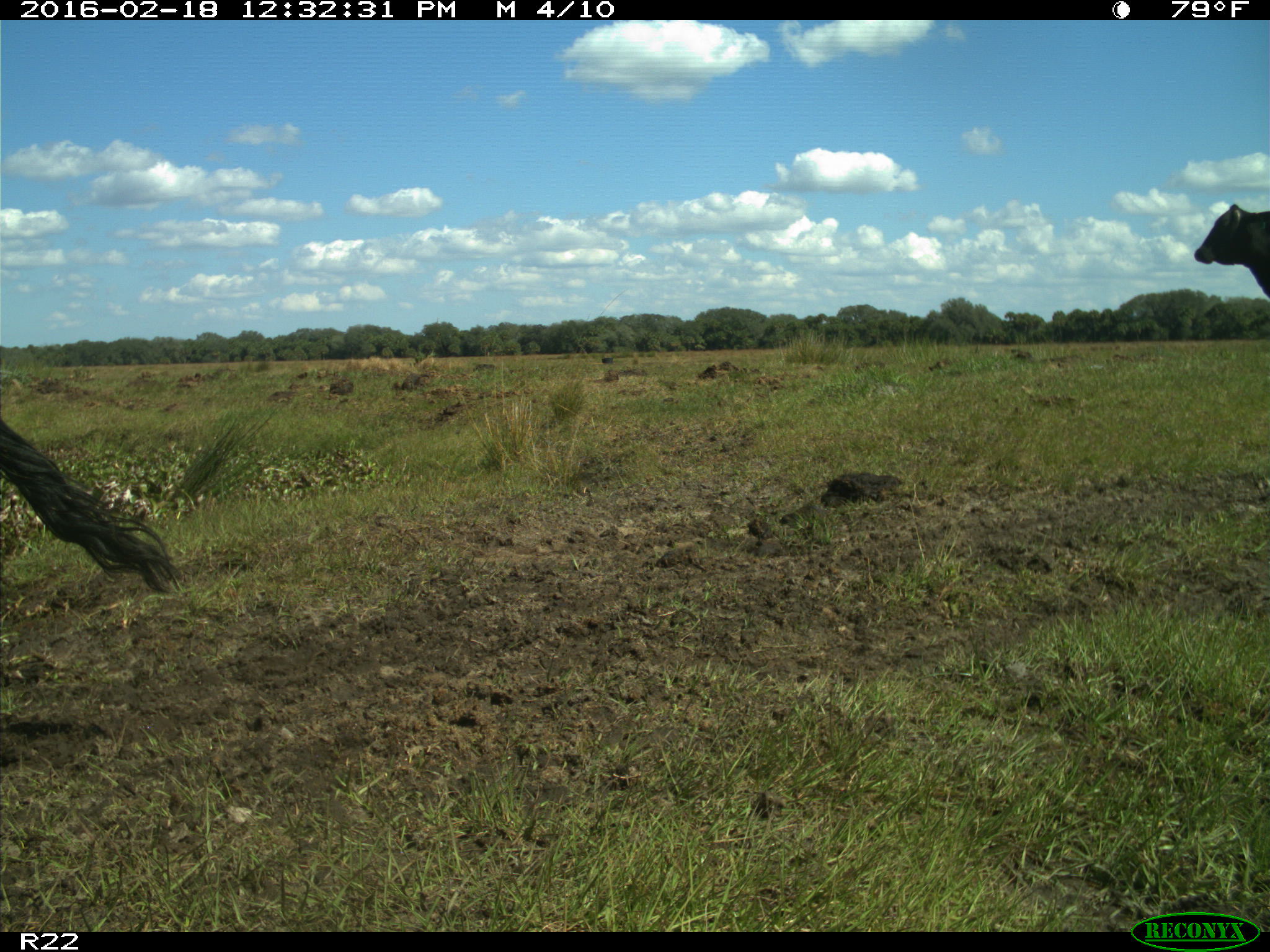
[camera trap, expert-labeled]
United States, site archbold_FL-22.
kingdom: Animalia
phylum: Chordata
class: Mammalia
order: Artiodactyla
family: Bovidae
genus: Bos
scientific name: Bos taurus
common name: domestic cow